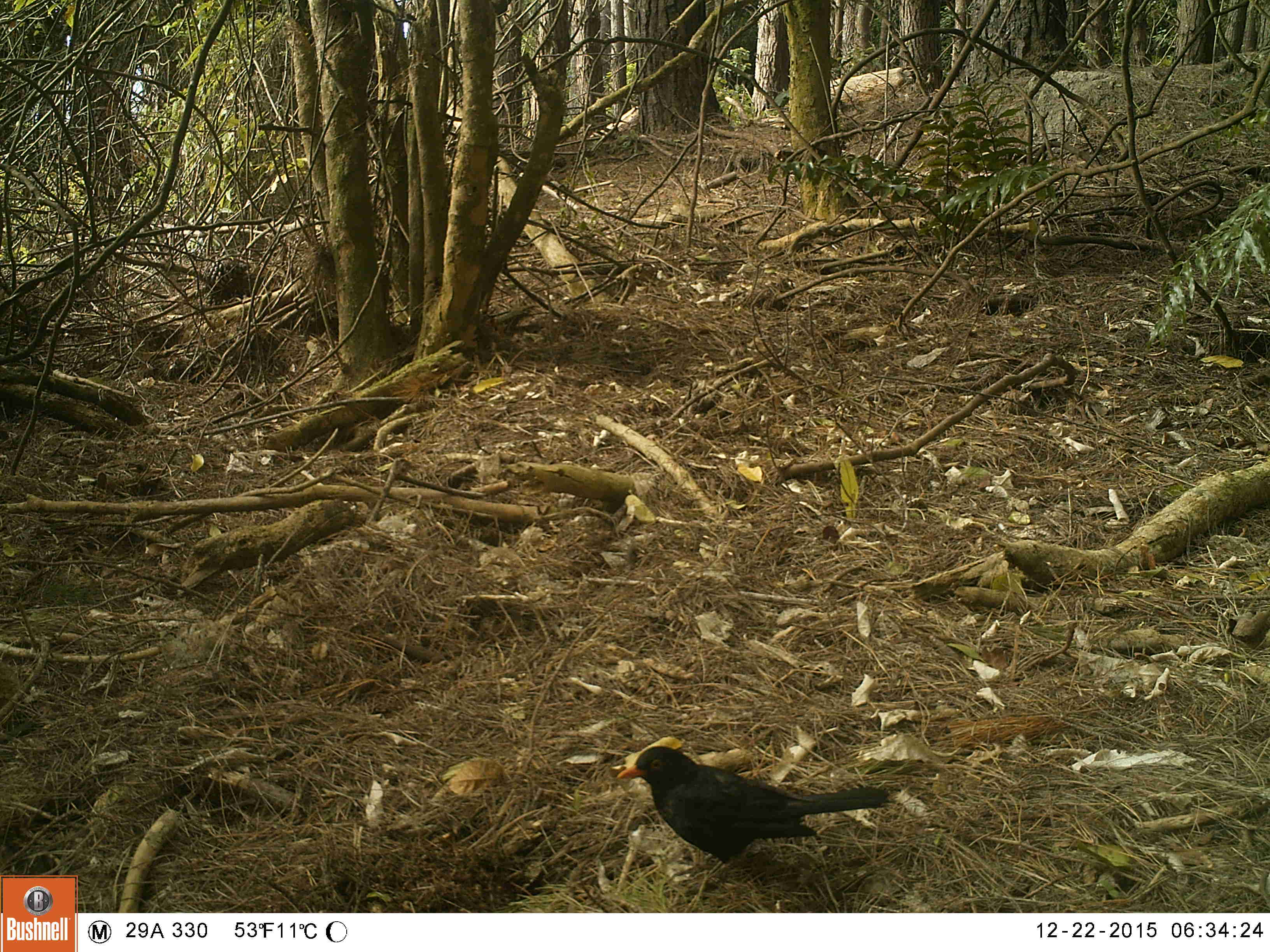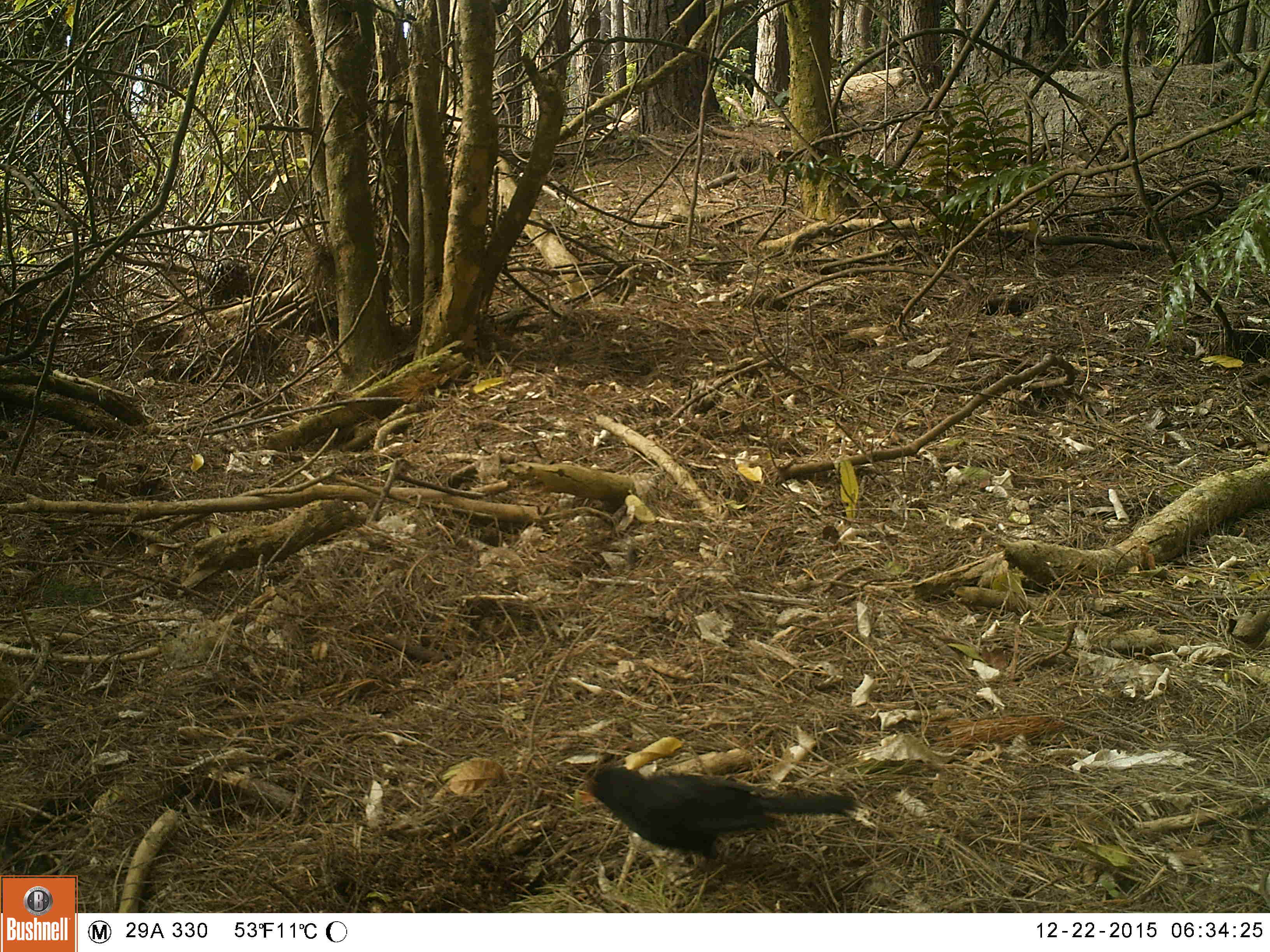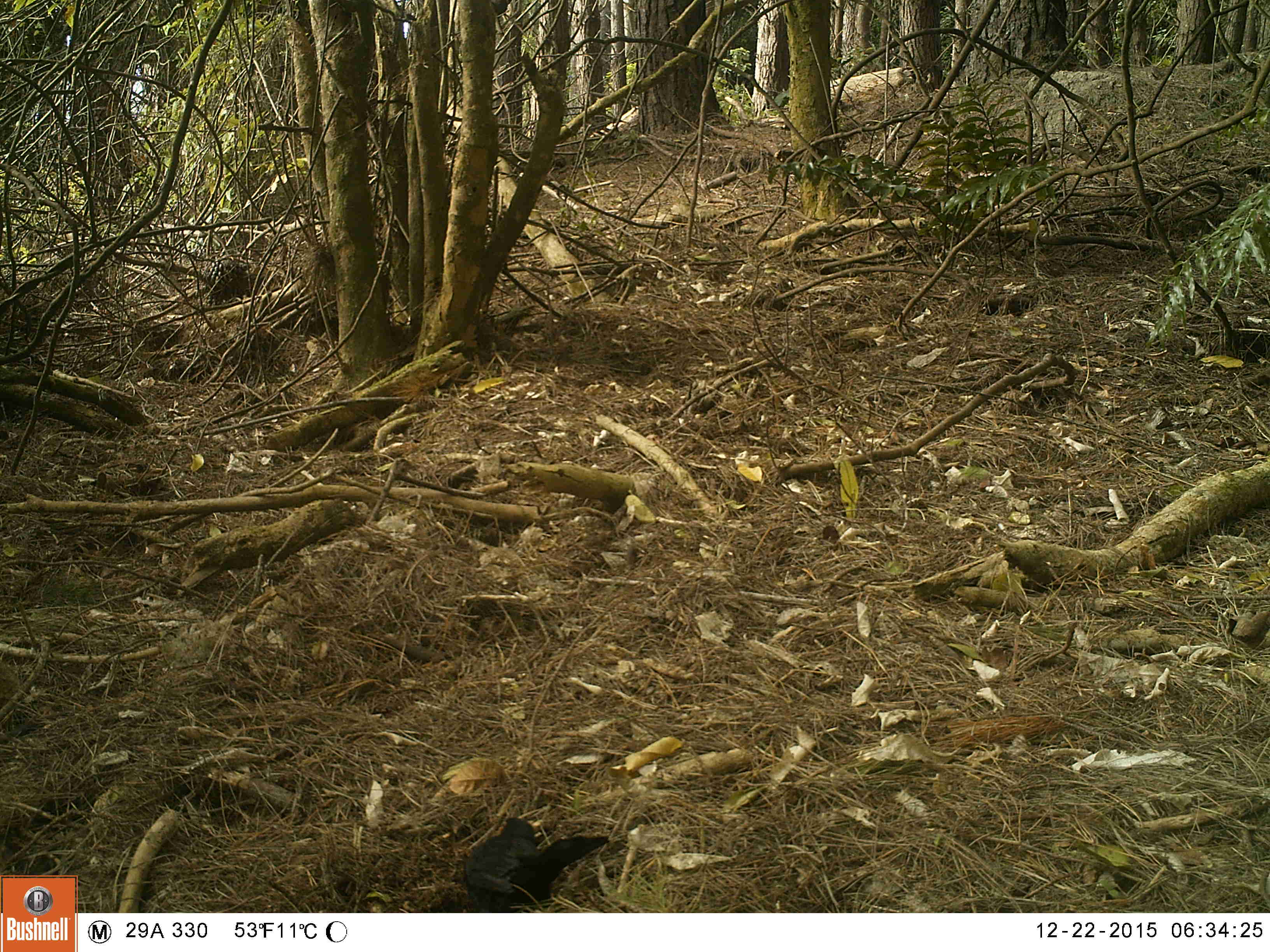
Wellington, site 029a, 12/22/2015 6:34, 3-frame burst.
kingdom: Animalia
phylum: Chordata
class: Aves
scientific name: Aves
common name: bird